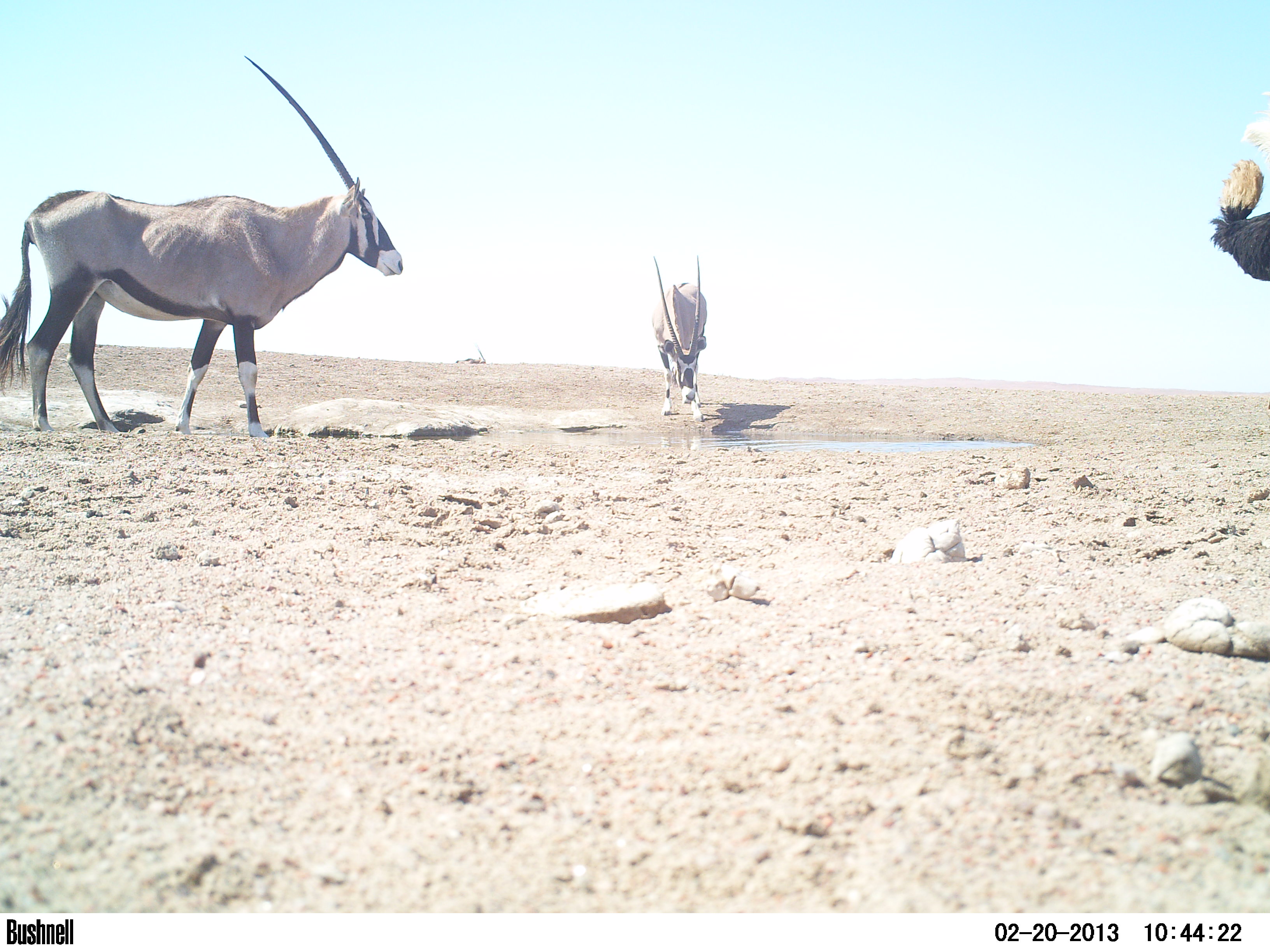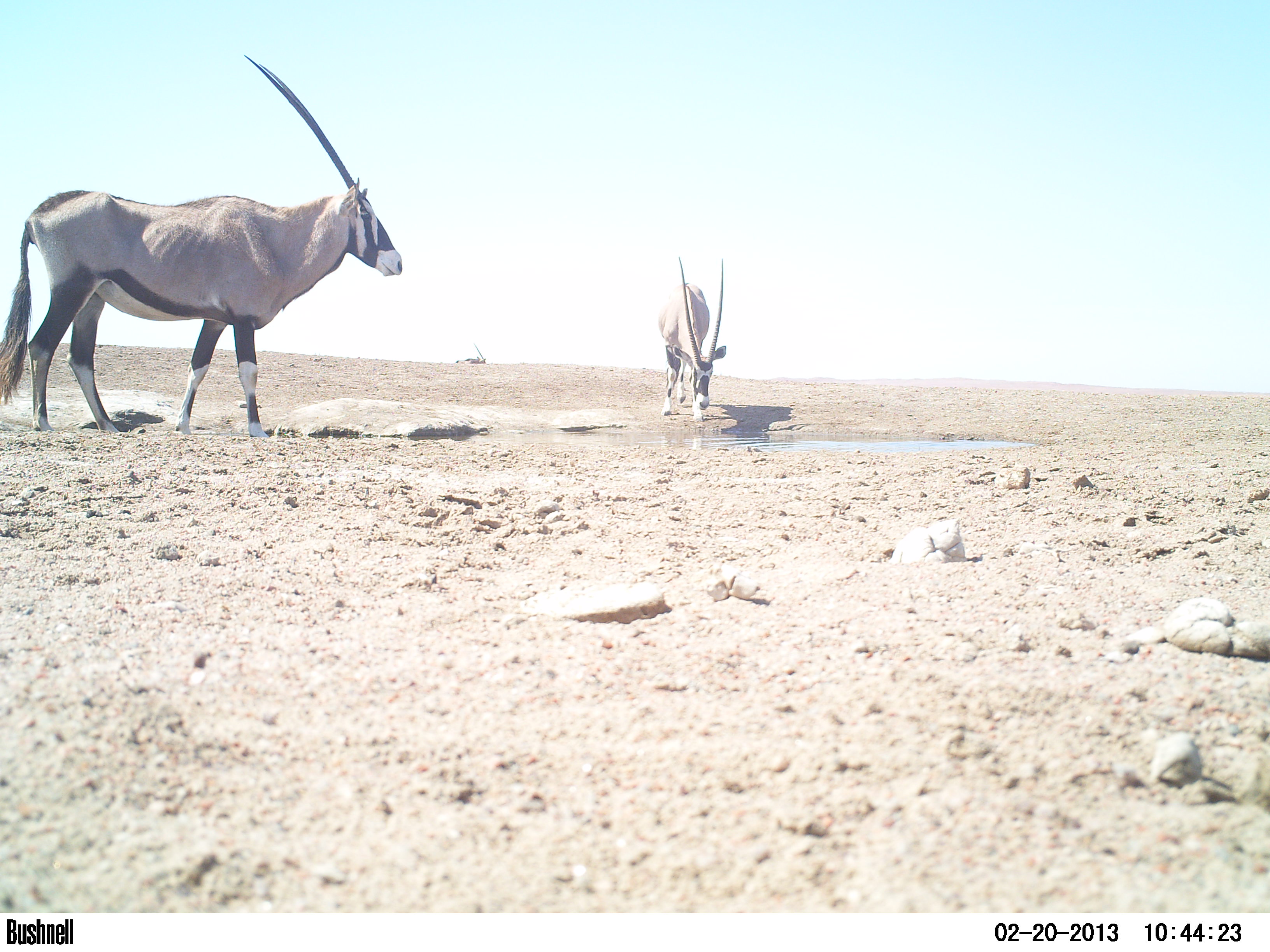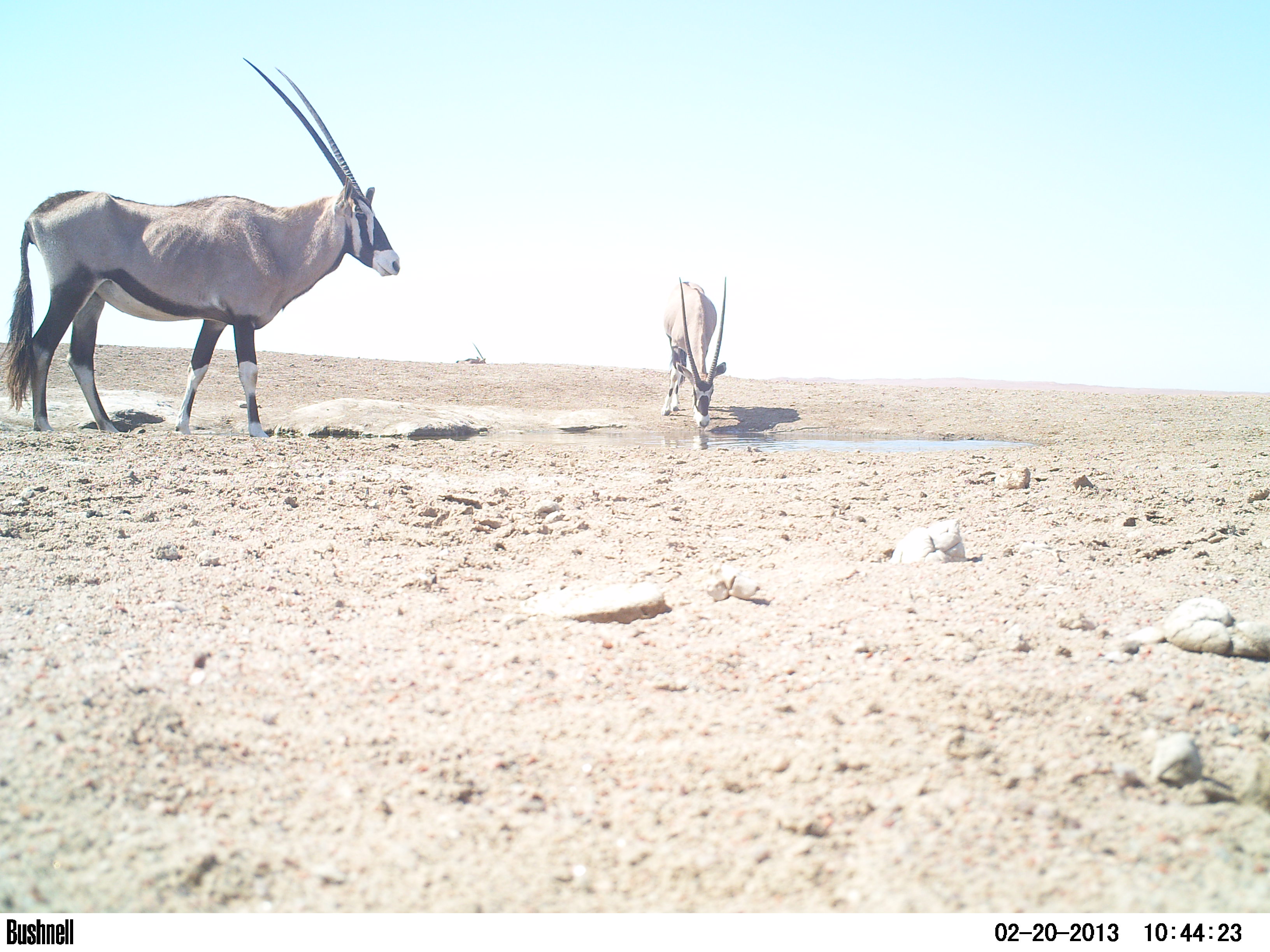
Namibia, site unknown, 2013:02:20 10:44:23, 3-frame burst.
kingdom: Animalia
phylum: Chordata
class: Mammalia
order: Artiodactyla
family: Bovidae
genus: Oryx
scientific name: Oryx gazella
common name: gemsbok